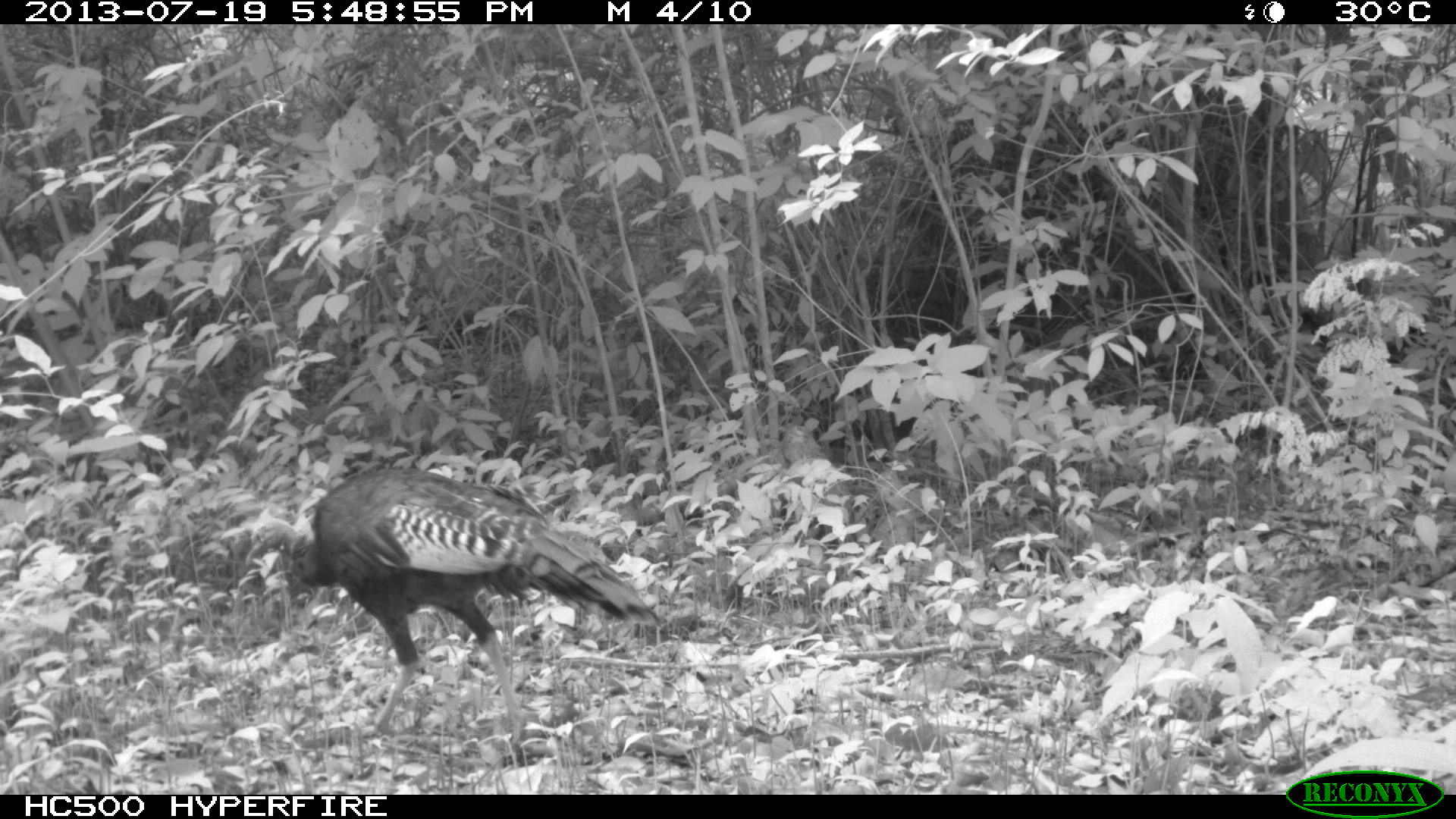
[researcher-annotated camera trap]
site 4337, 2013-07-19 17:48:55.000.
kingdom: Animalia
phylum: Chordata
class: Aves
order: Galliformes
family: Phasianidae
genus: Meleagris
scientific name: Meleagris ocellata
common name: ocellated turkey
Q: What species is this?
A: Meleagris ocellata (ocellated turkey).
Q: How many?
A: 1.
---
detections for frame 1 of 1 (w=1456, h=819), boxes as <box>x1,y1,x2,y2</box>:
meleagris ocellata: <box>240,463,667,747</box>